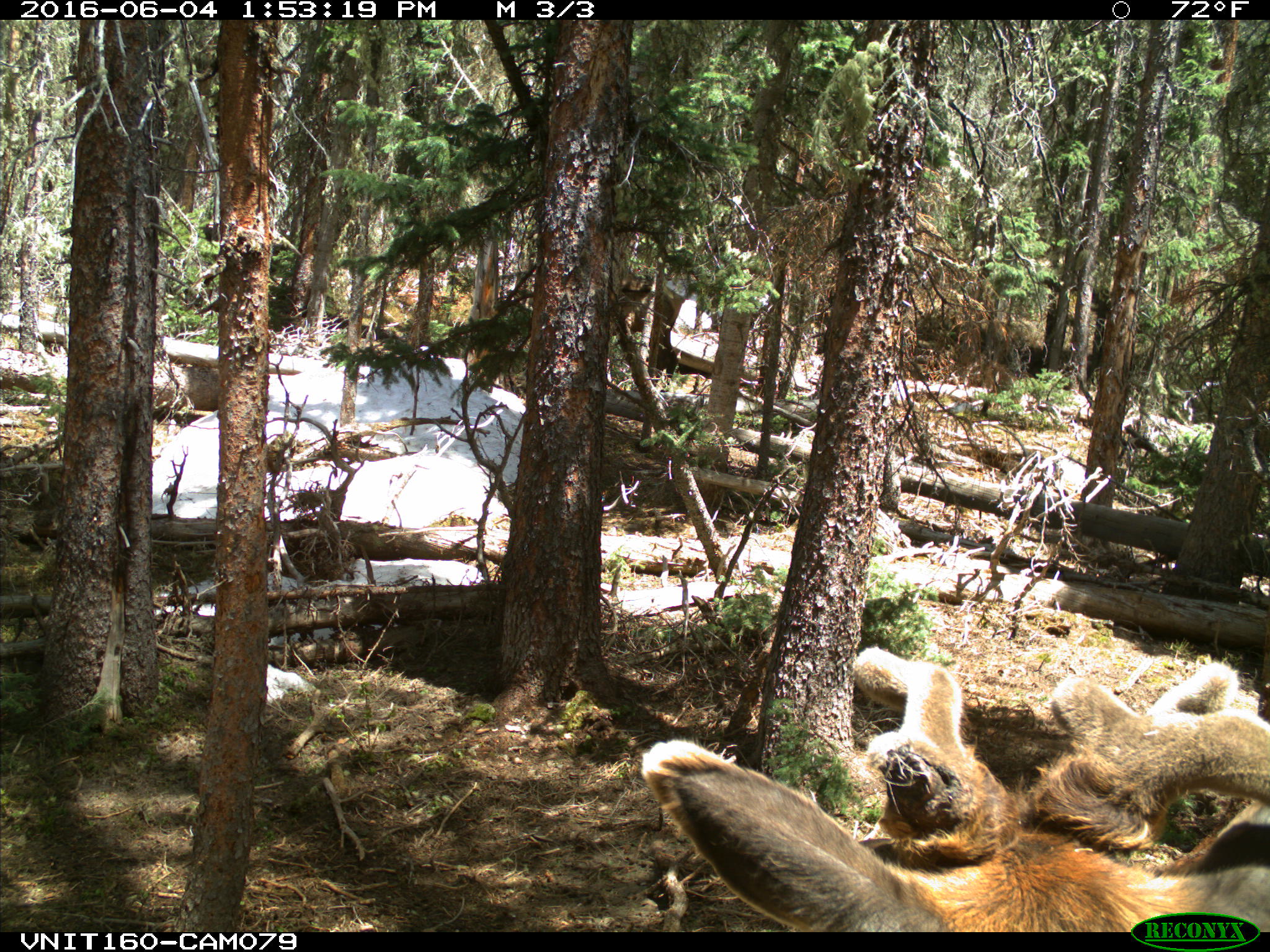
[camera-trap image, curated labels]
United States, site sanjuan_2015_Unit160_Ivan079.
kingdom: Animalia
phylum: Chordata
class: Mammalia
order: Artiodactyla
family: Cervidae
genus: Cervus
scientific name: Cervus elaphus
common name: red deer